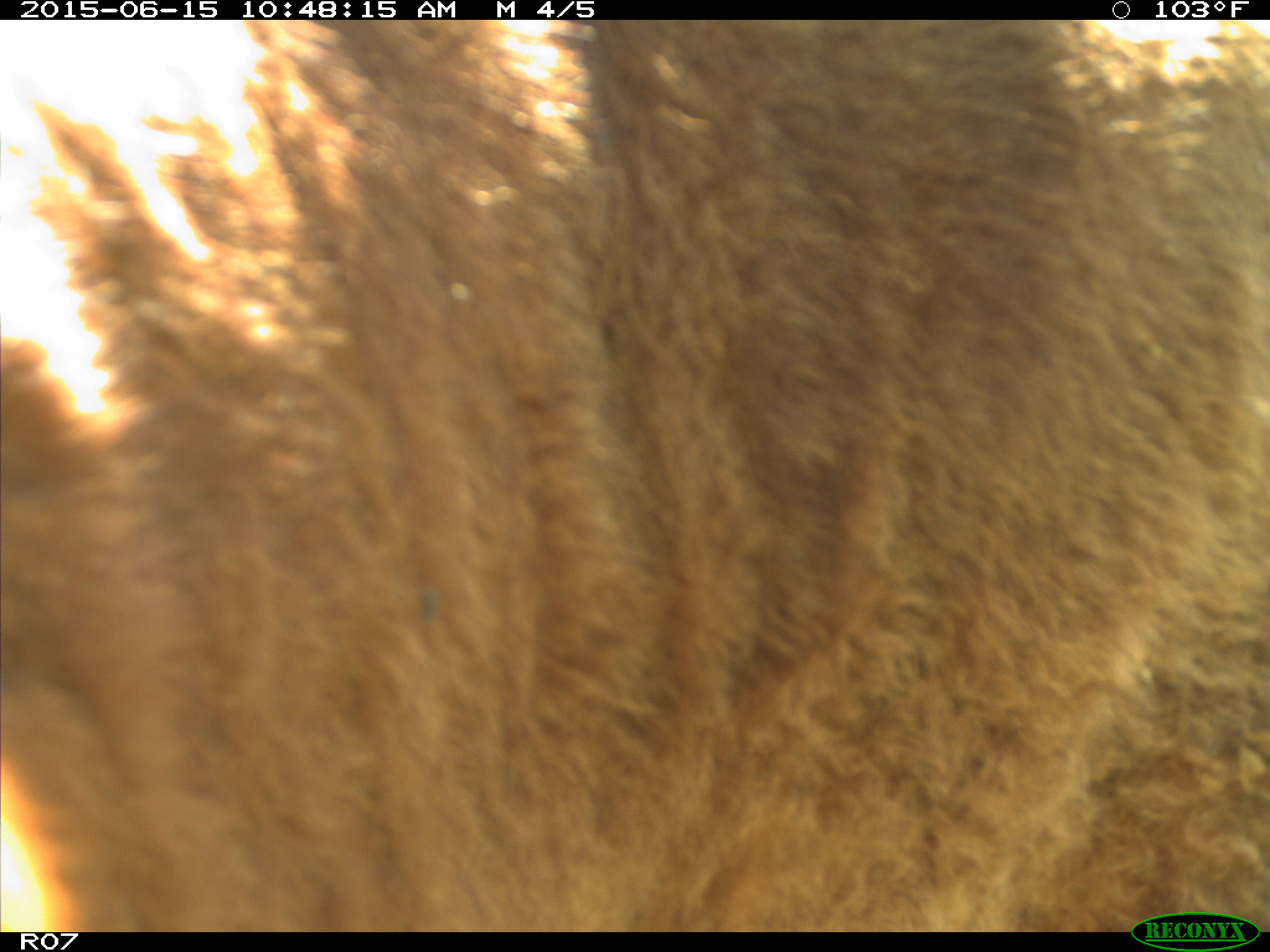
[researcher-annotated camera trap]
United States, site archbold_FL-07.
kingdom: Animalia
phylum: Chordata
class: Mammalia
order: Artiodactyla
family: Bovidae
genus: Bos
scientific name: Bos taurus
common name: domestic cow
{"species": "Bos taurus (domestic cow)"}